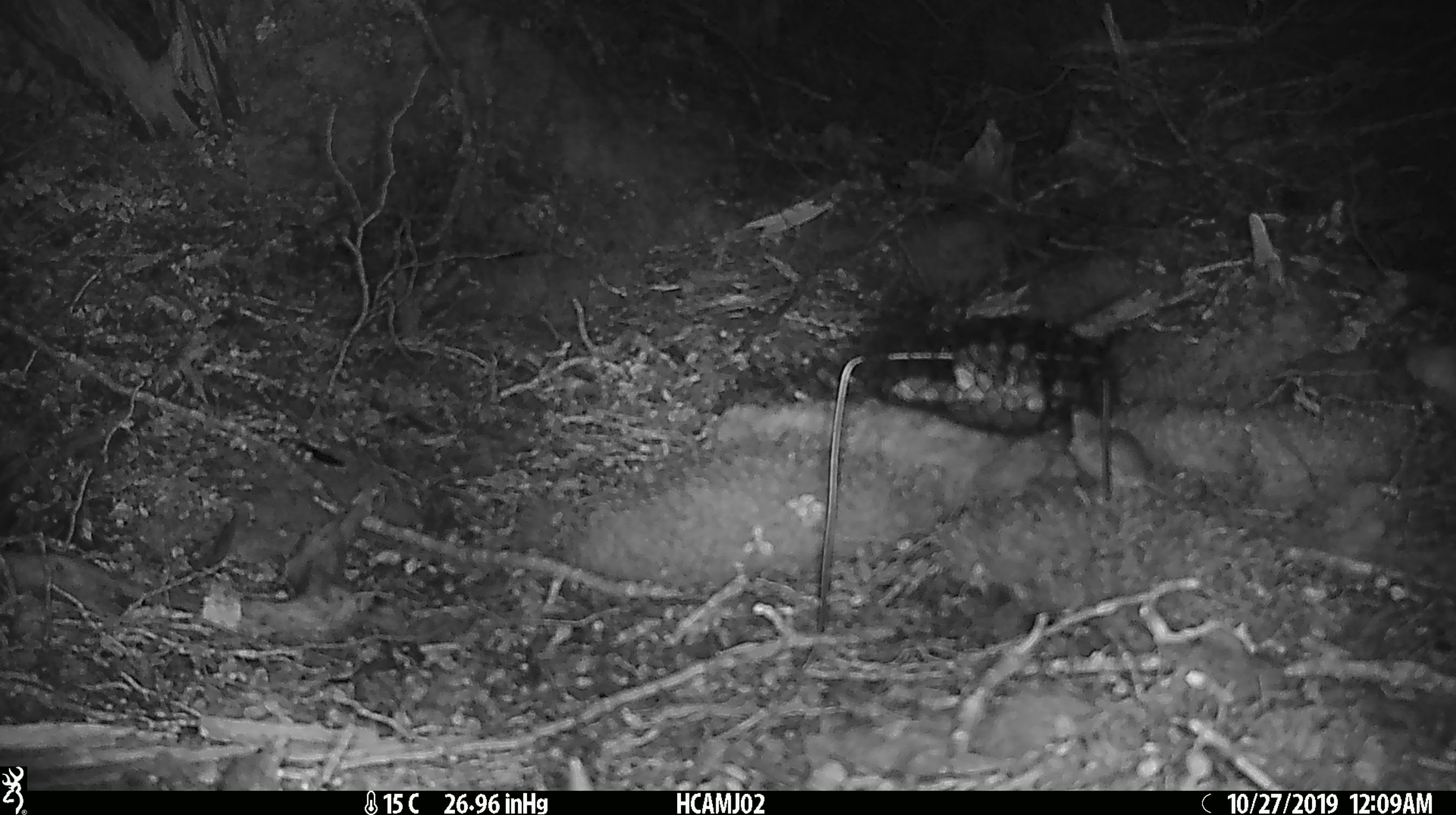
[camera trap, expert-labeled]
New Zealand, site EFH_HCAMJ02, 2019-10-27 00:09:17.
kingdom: Animalia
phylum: Chordata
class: Mammalia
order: Rodentia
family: Muridae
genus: Mus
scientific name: Mus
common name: mouse